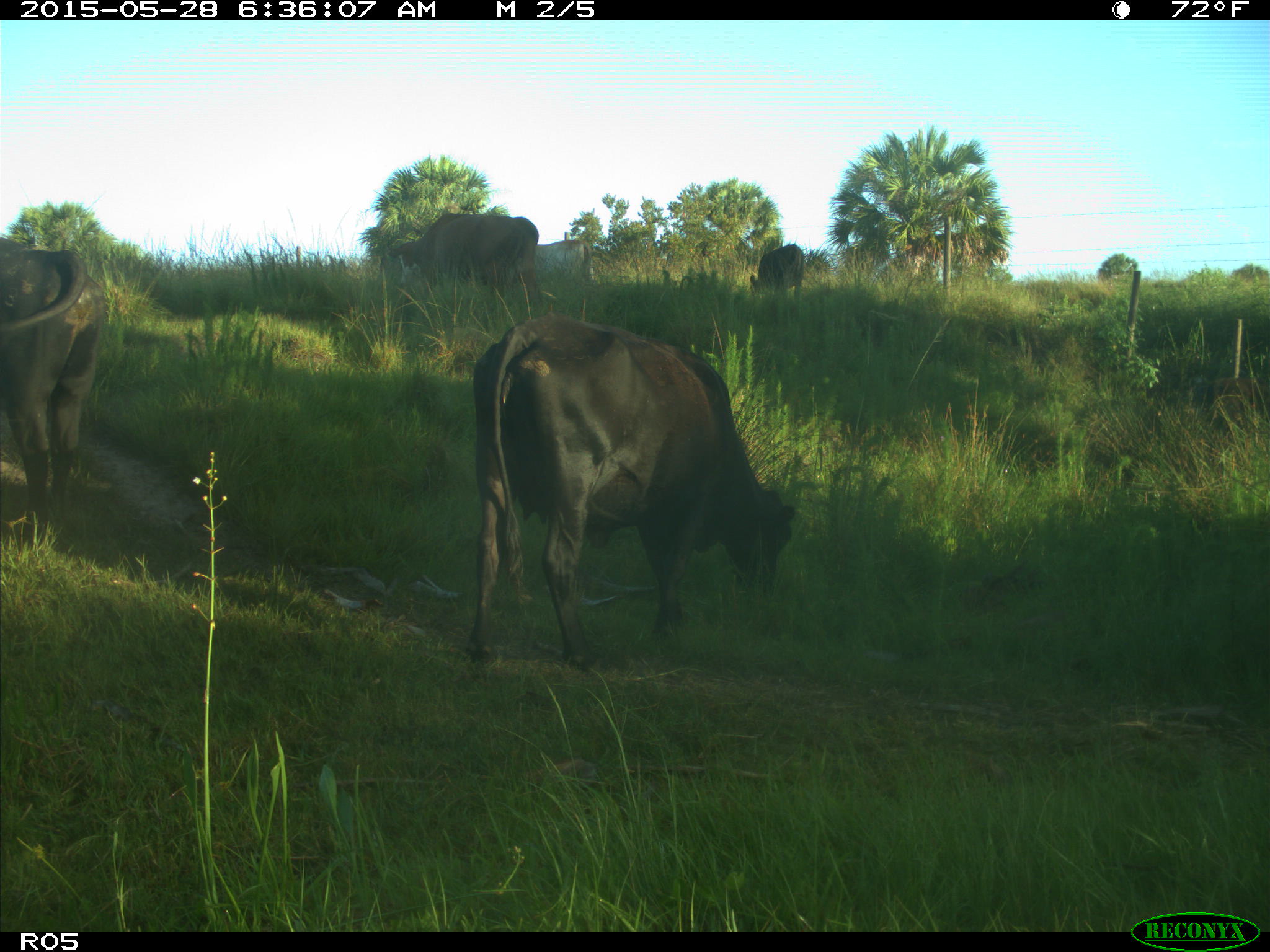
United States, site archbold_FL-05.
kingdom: Animalia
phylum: Chordata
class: Mammalia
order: Artiodactyla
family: Bovidae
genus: Bos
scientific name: Bos taurus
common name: domestic cow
Bos taurus (domestic cow).